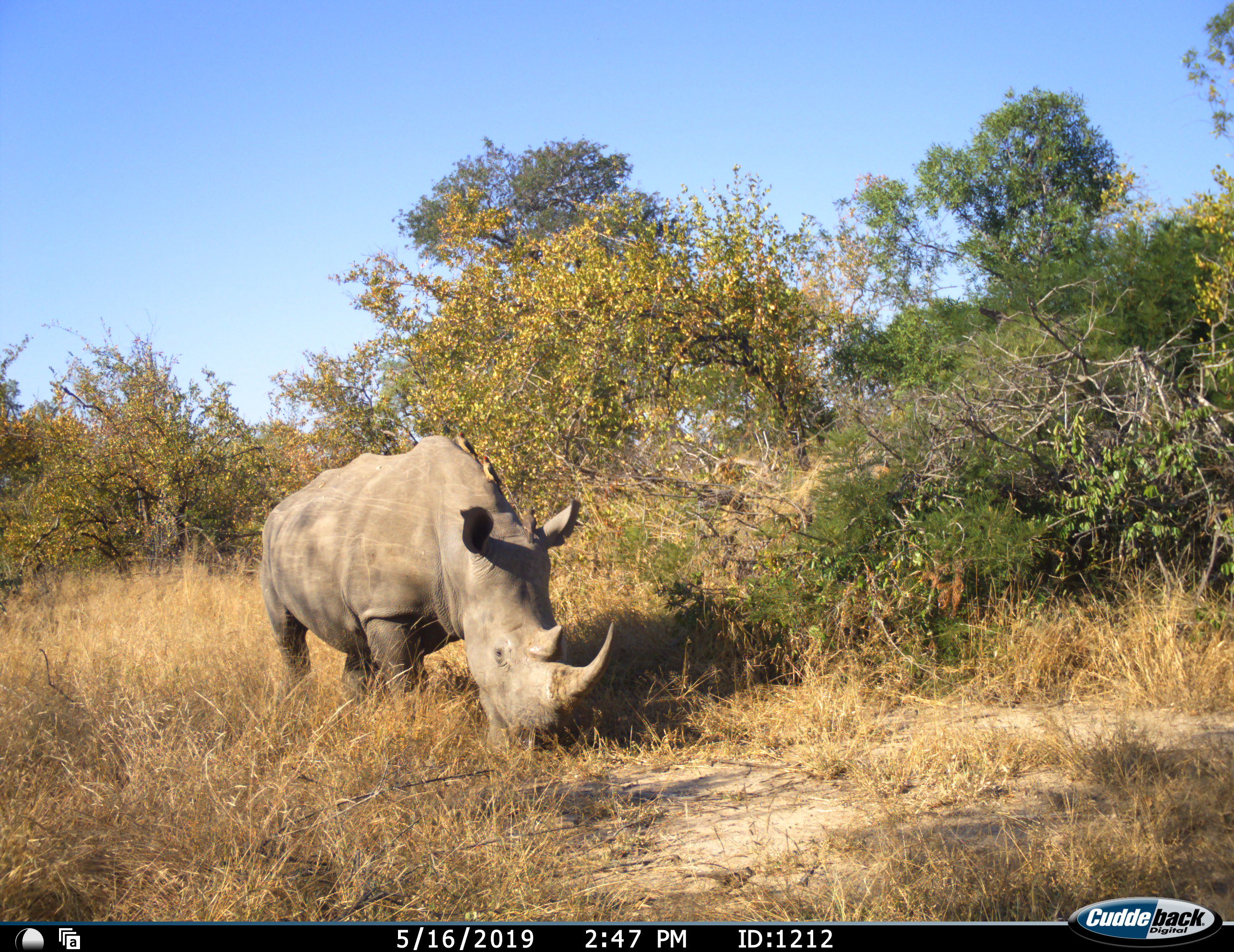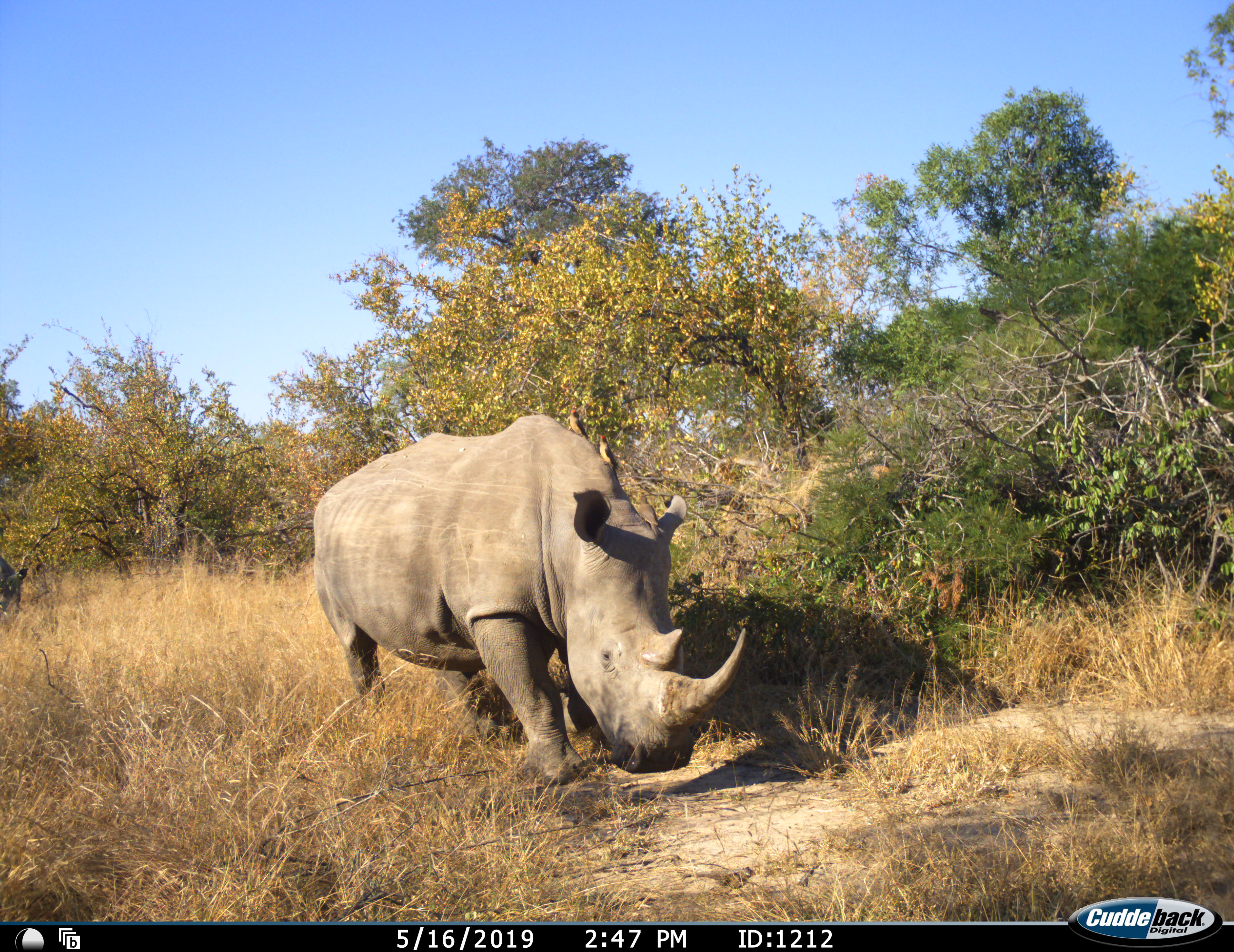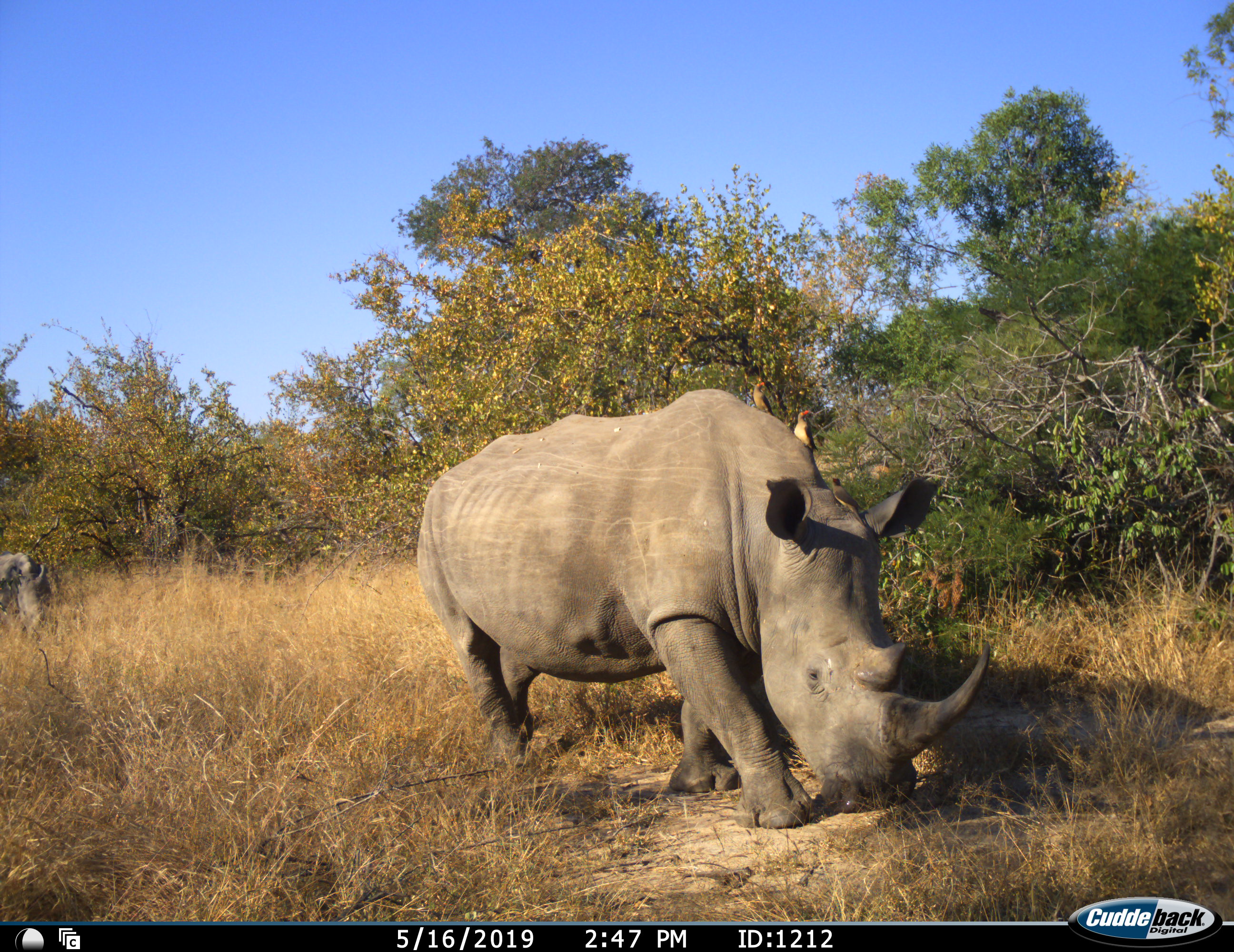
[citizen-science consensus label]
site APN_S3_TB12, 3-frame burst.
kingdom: Animalia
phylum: Chordata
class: Mammalia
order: Perissodactyla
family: Rhinocerotidae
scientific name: Rhinocerotidae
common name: unknown rhinoceros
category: rhinocerosunknown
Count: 2.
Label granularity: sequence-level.